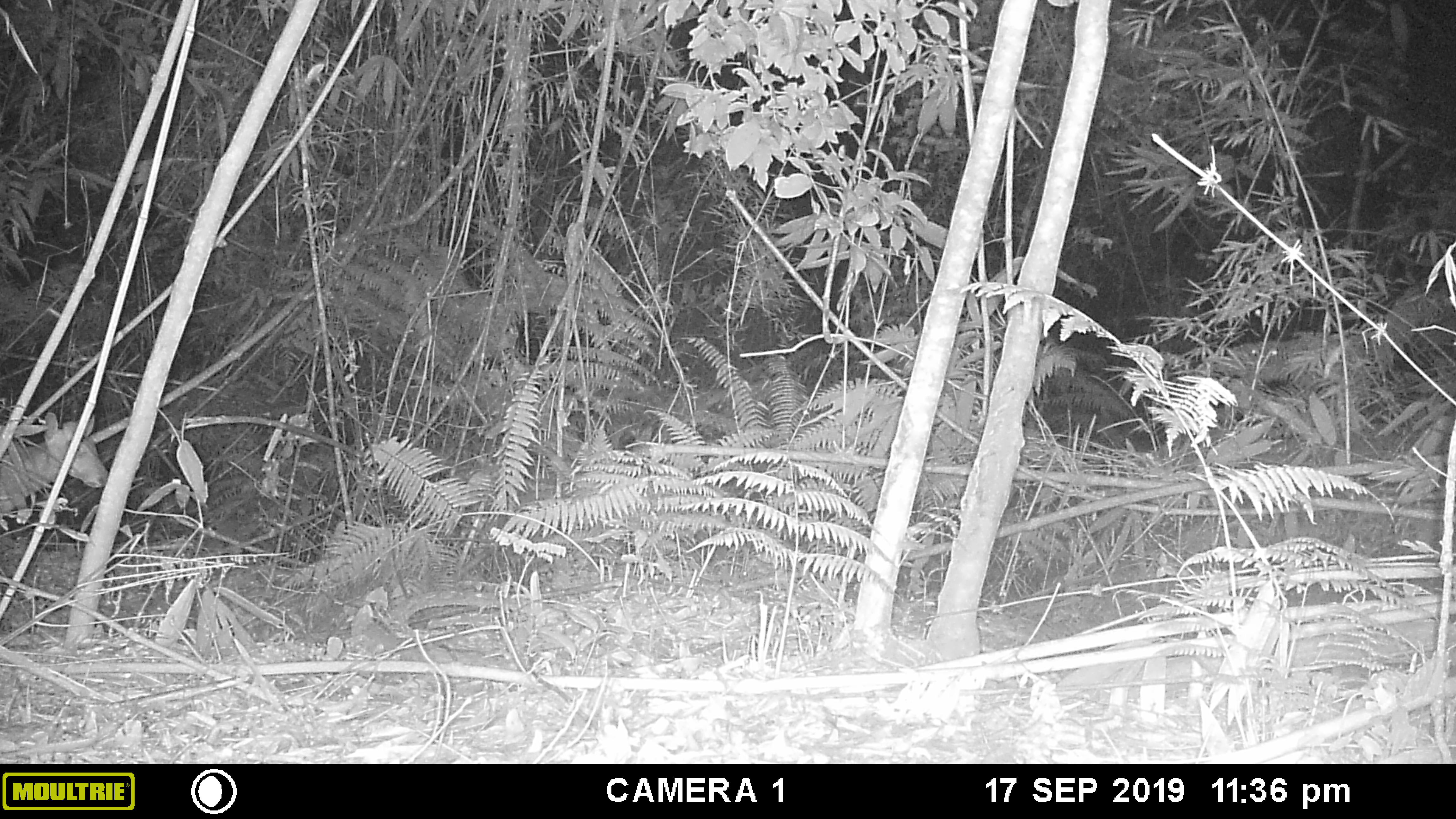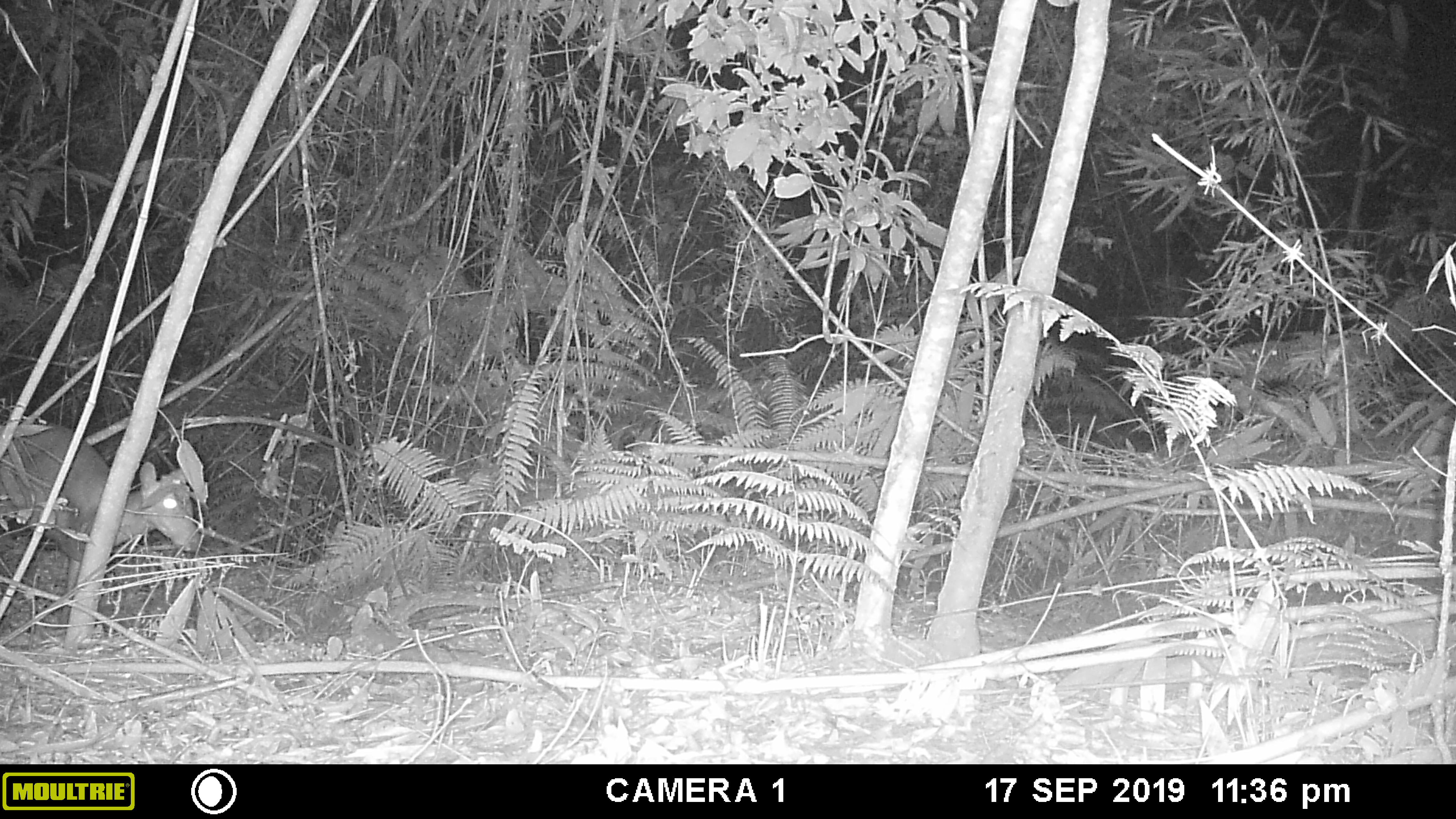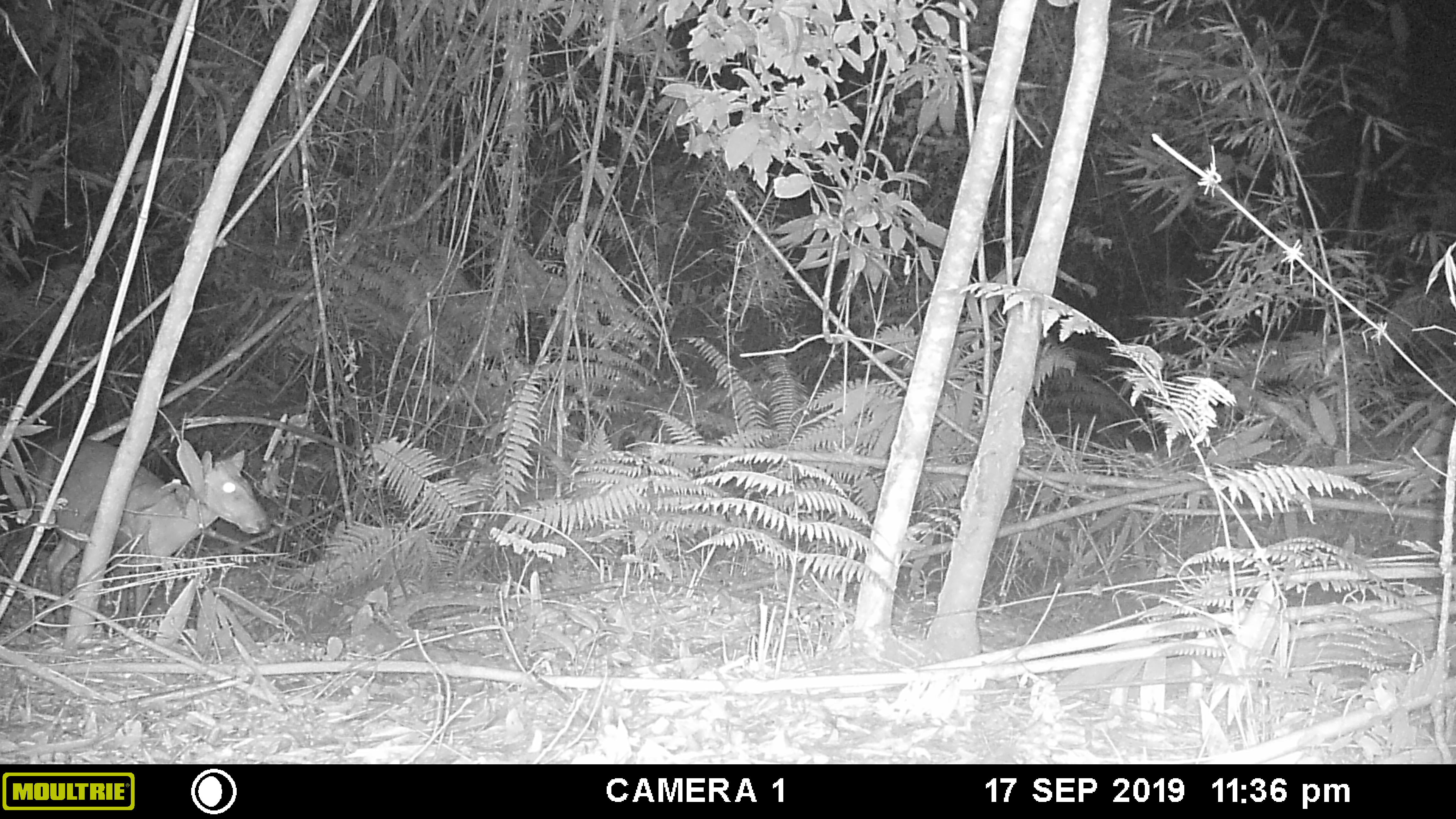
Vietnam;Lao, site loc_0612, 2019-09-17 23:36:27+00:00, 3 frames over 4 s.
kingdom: Animalia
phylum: Chordata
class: Mammalia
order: Artiodactyla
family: Cervidae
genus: Muntiacus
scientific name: Muntiacus rooseveltorum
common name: roosevelt's muntjac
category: roosevelts muntjac group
Roosevelts muntjac group (roosevelt's muntjac) (Muntiacus rooseveltorum). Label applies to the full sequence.